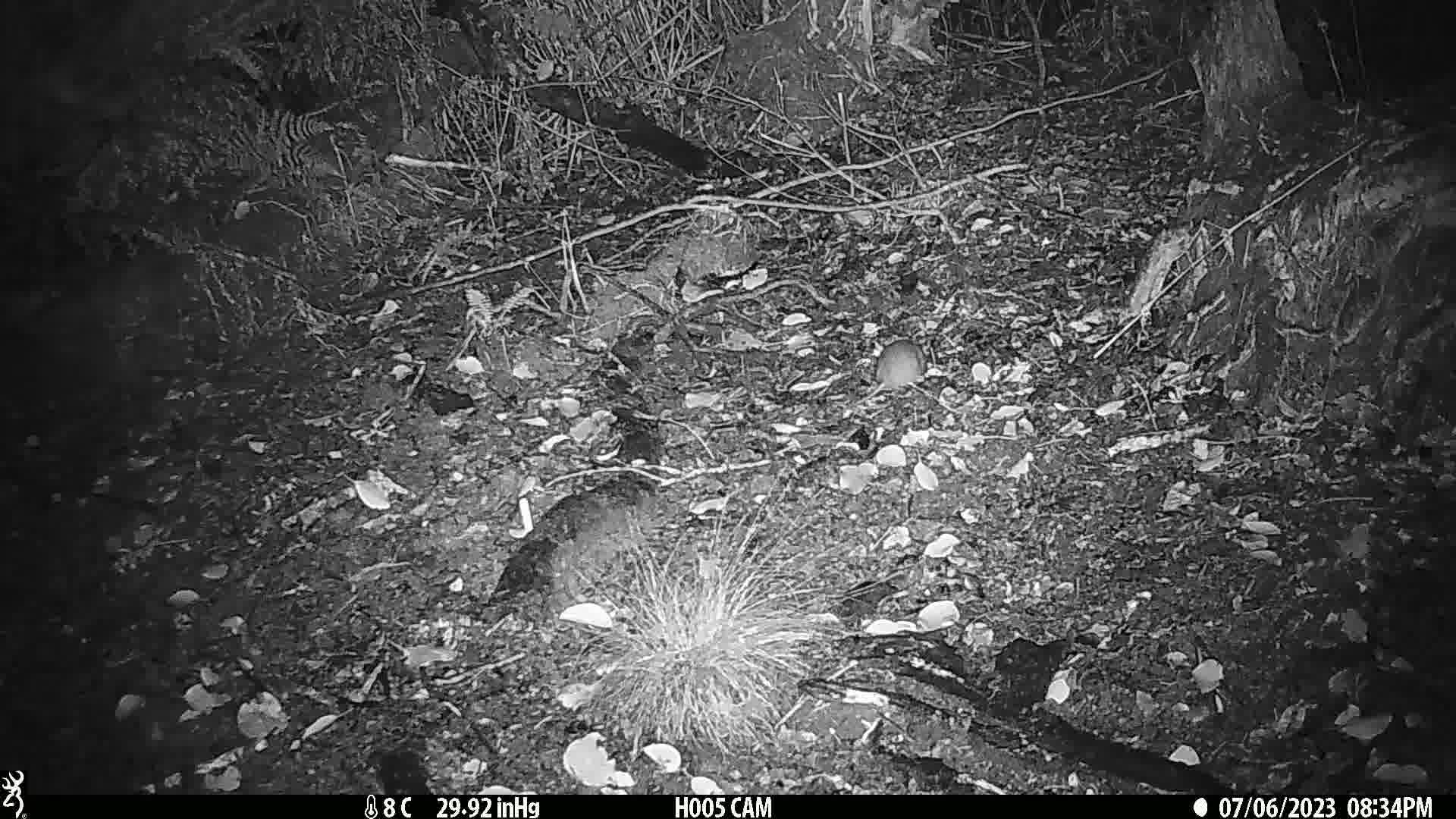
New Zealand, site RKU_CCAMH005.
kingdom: Animalia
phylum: Chordata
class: Mammalia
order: Rodentia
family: Muridae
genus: Rattus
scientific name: Rattus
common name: rat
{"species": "rat (Rattus)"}